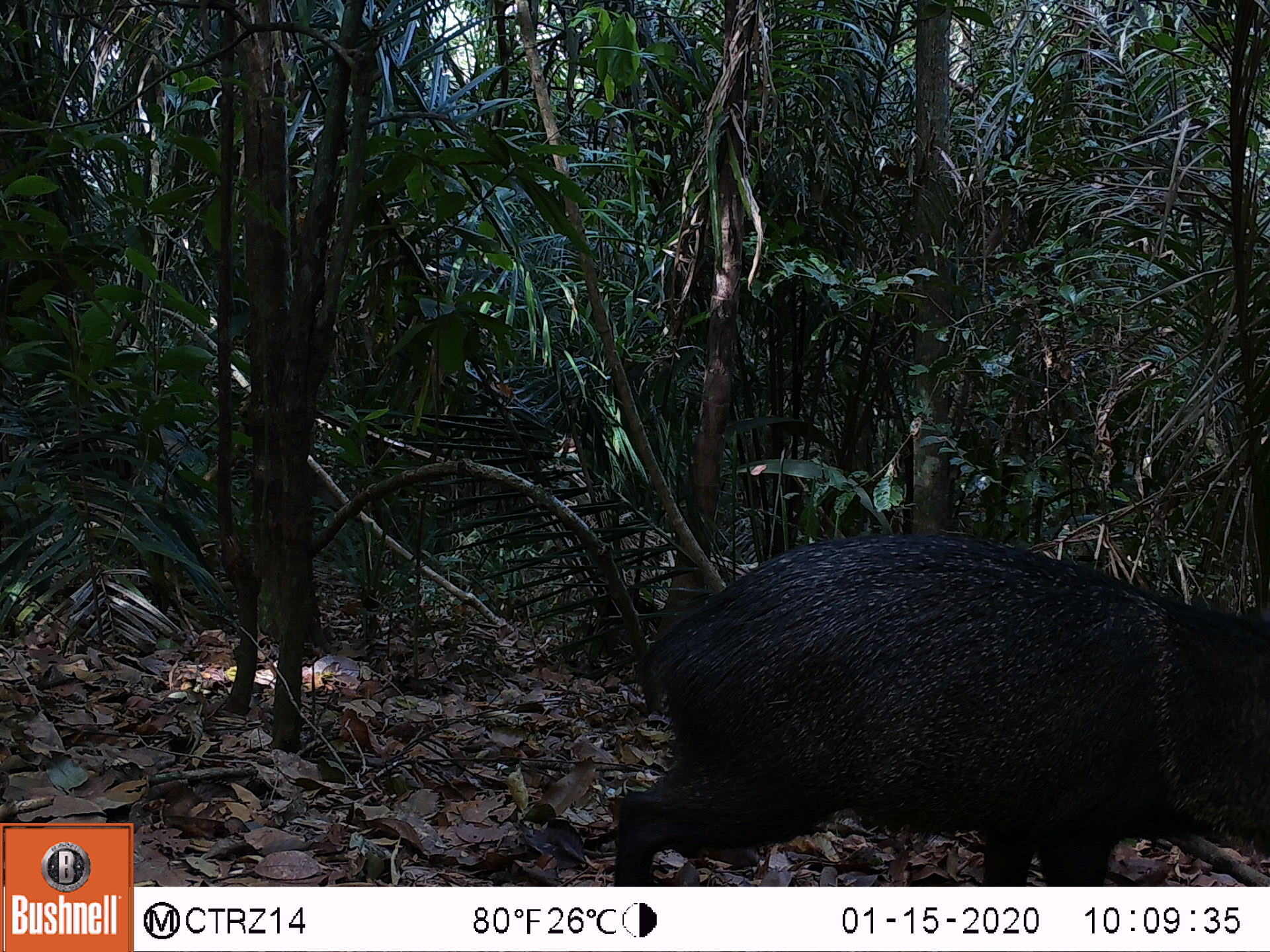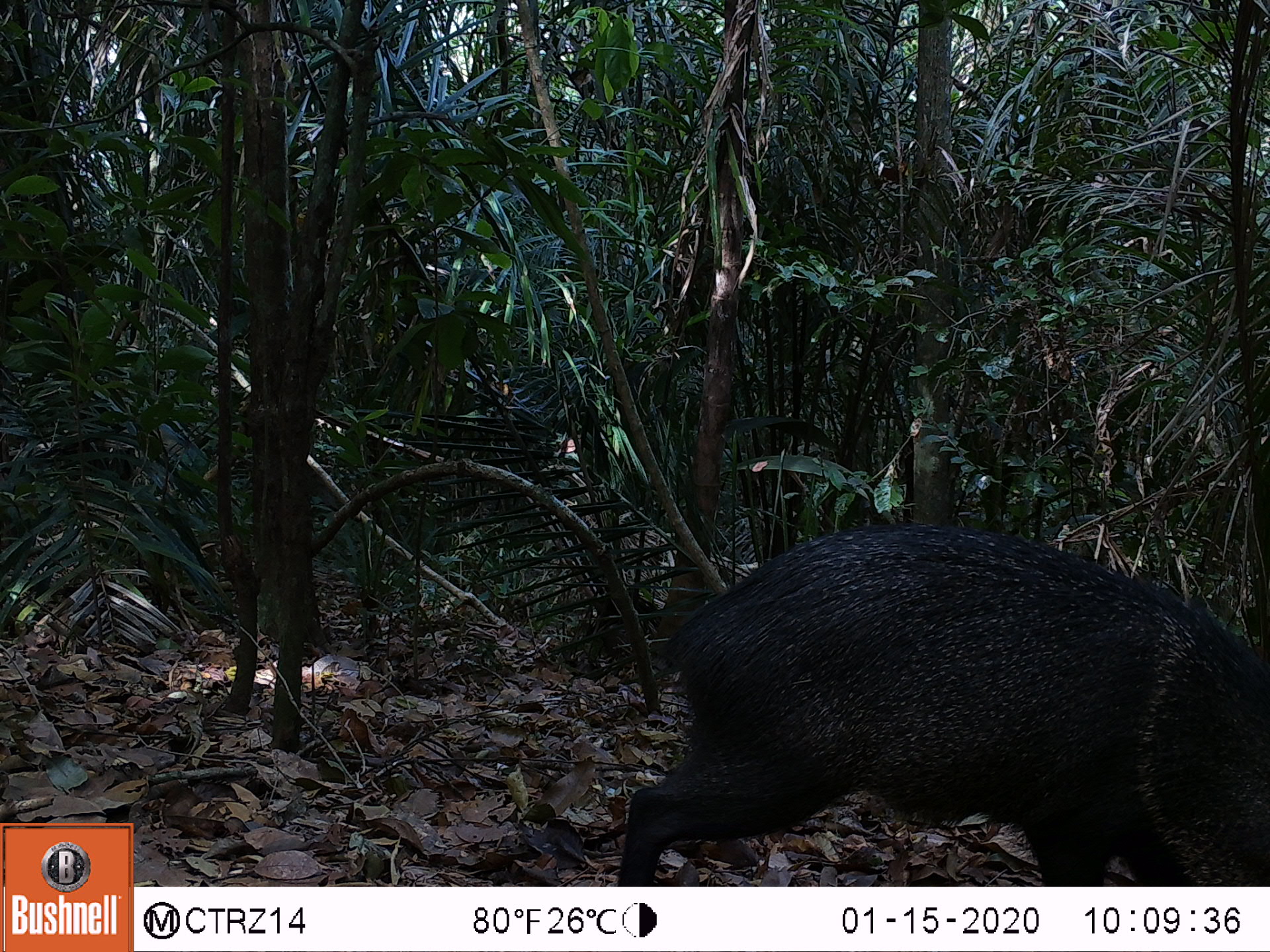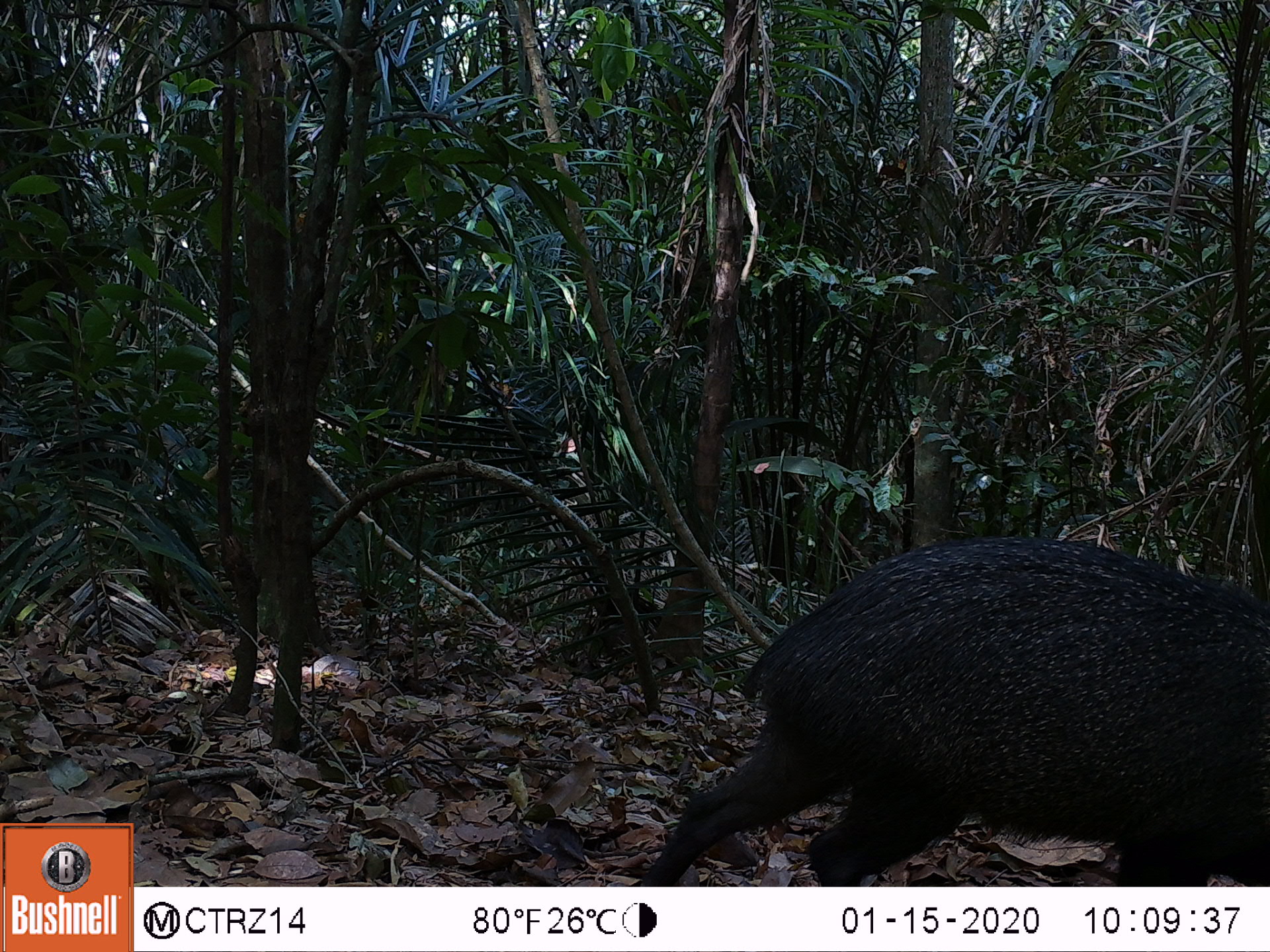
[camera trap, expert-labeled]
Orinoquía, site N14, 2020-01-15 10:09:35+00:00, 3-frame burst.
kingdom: Animalia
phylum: Chordata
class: Mammalia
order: Artiodactyla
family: Tayassuidae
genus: Pecari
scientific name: Pecari tajacu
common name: collared peccary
Collared peccary (Pecari tajacu).